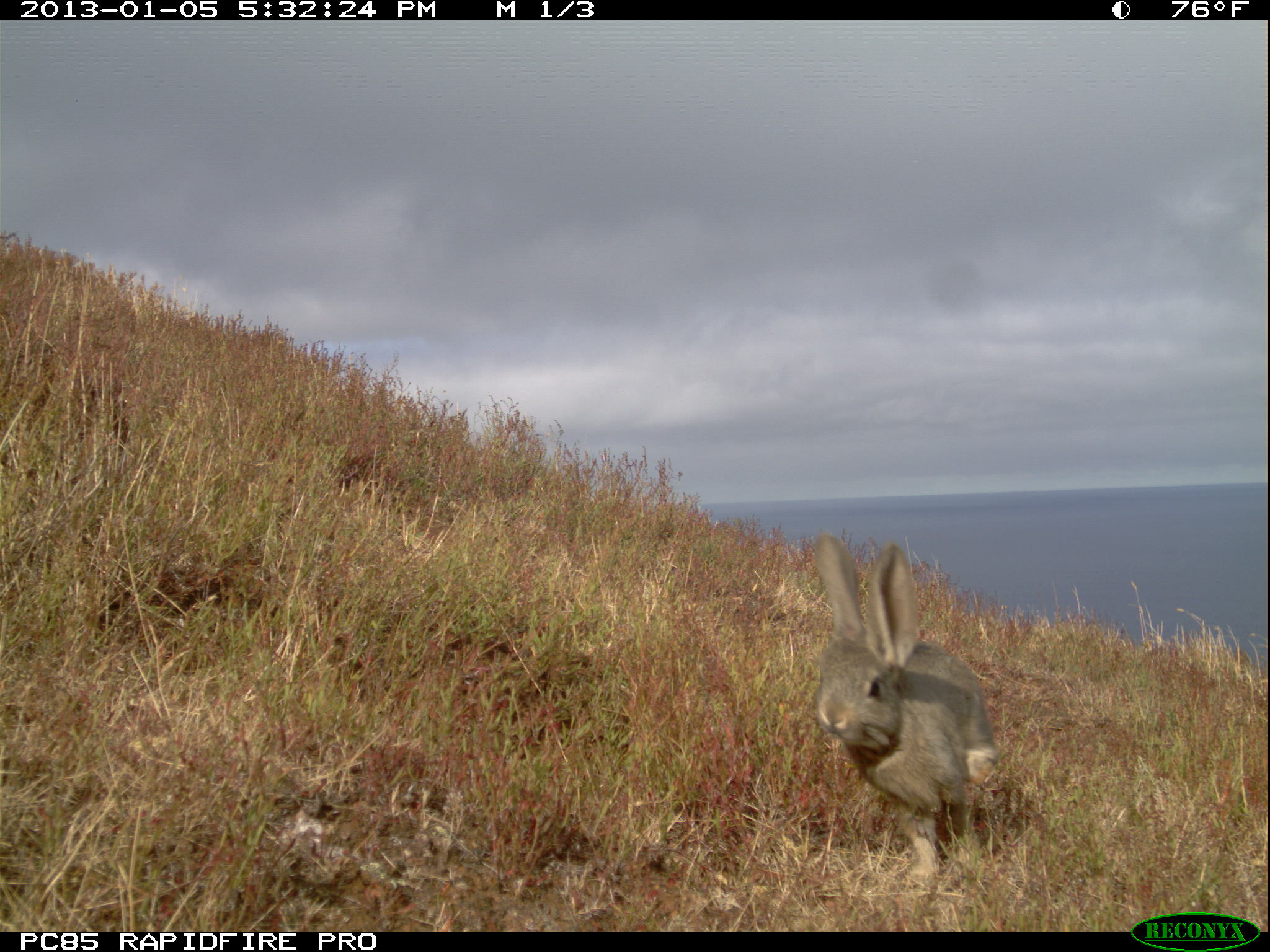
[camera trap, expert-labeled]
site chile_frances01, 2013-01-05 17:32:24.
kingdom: Animalia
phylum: Chordata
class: Mammalia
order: Lagomorpha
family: Leporidae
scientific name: Leporidae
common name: rabbits and hares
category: rabbit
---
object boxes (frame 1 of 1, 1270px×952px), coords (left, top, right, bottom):
rabbit: (804, 534, 1002, 894)